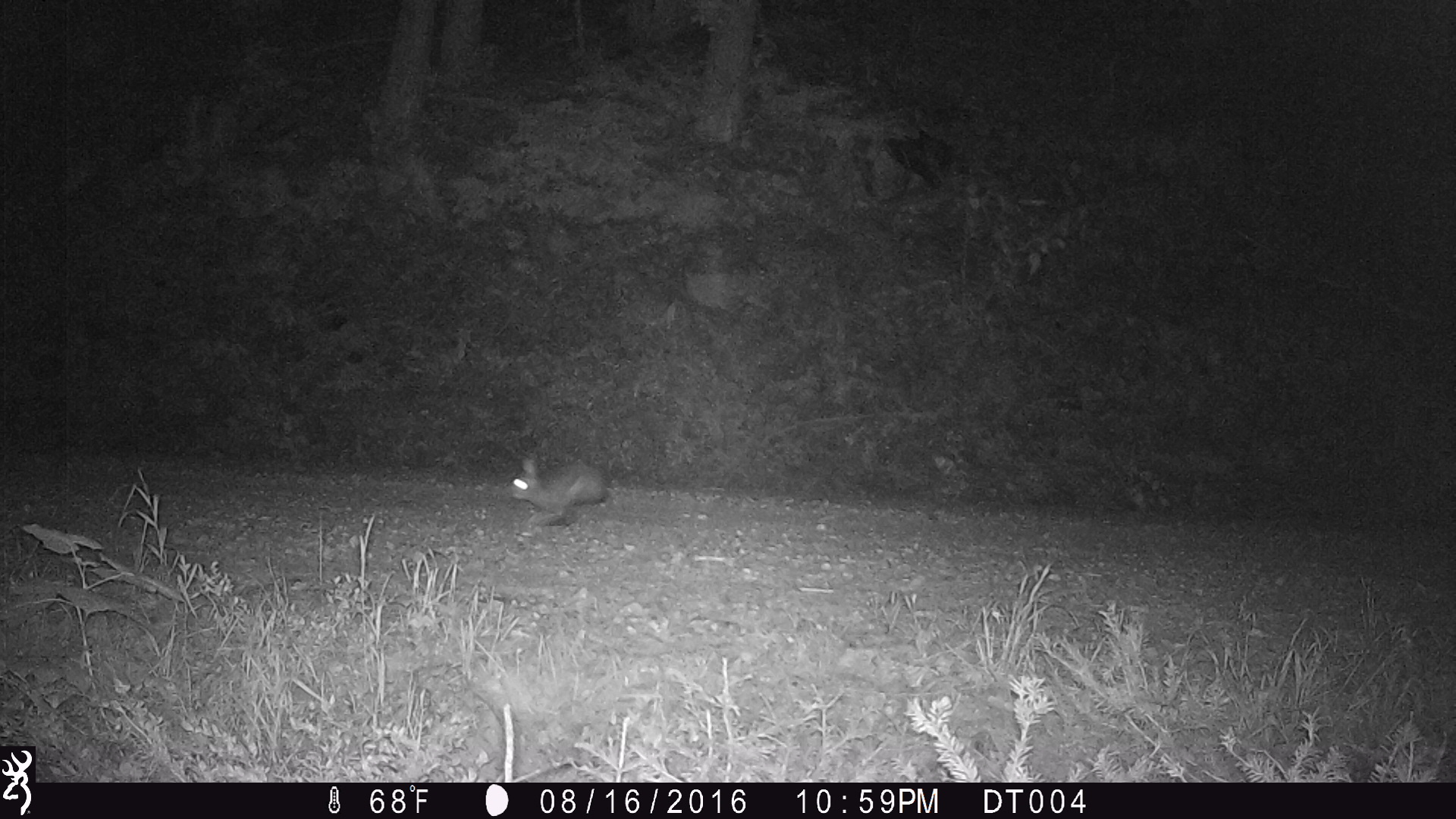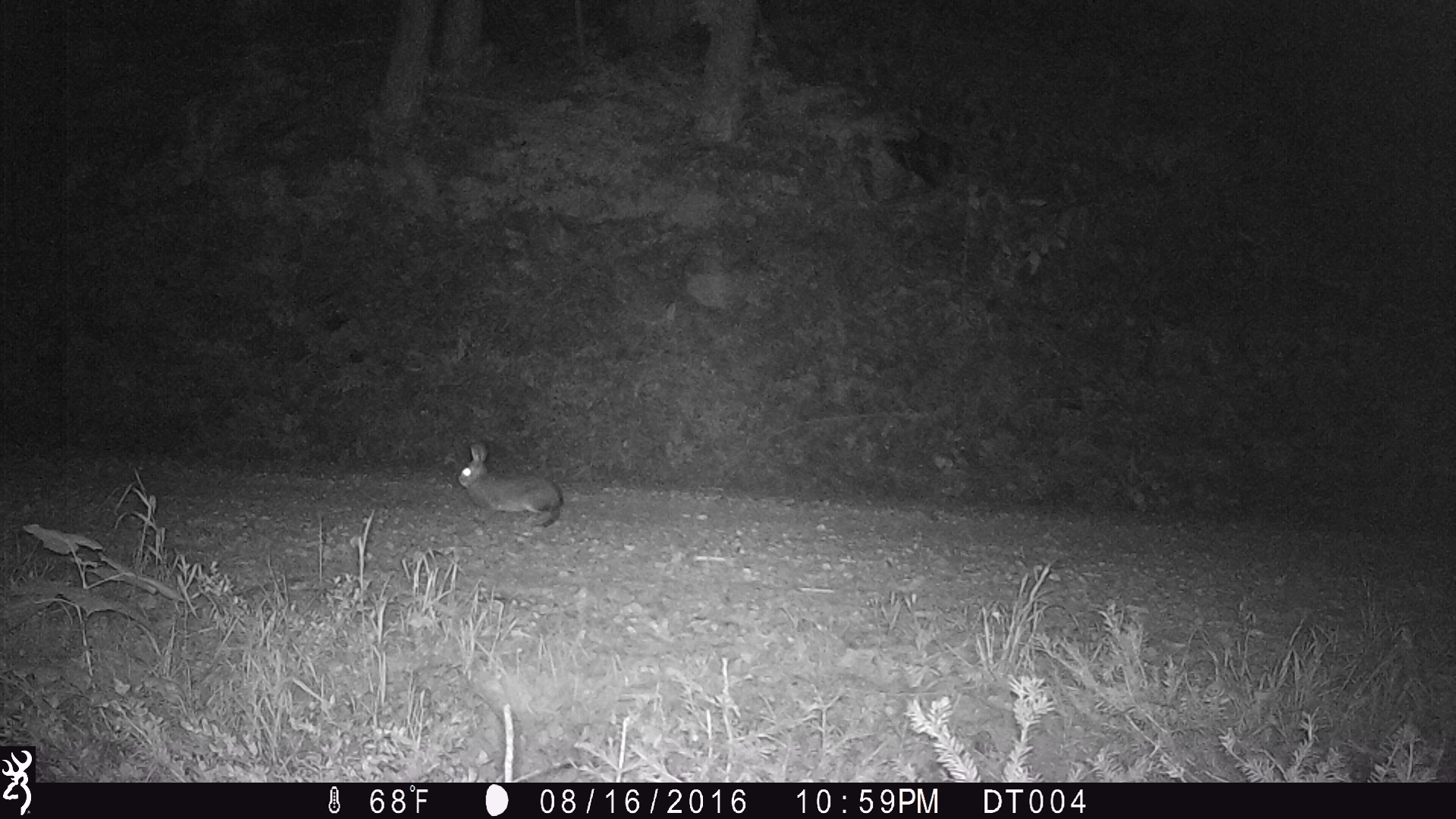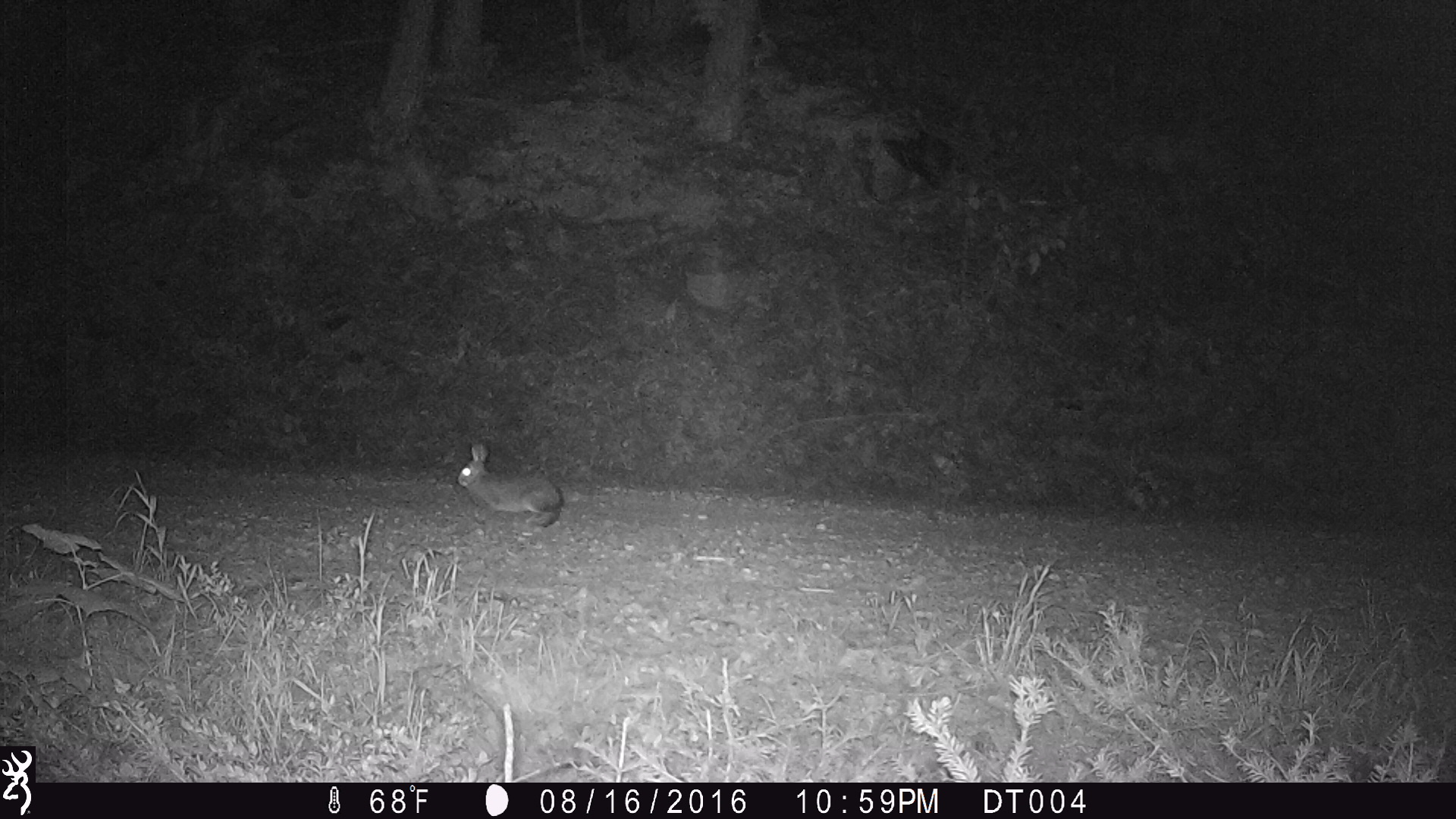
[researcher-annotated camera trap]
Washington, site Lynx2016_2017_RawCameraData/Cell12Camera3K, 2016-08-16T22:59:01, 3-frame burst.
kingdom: Animalia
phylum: Chordata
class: Mammalia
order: Lagomorpha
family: Leporidae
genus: Lepus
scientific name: Lepus americanus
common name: snowshoe hare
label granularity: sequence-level